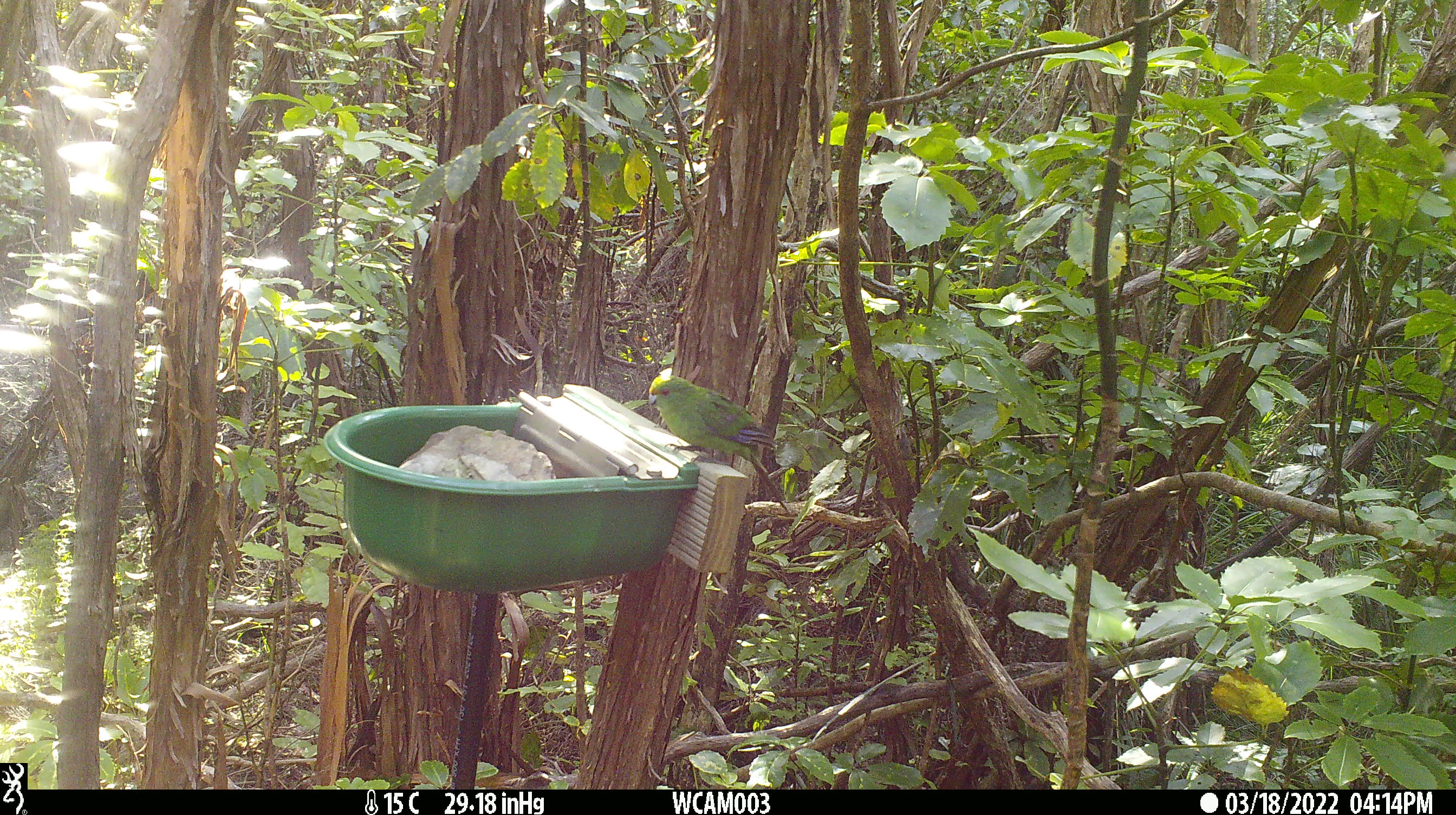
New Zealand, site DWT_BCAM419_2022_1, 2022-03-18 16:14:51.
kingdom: Animalia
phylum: Chordata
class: Aves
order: Psittaciformes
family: Psittaculidae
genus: Cyanoramphus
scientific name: Cyanoramphus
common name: parakeet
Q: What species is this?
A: Parakeet (Cyanoramphus).